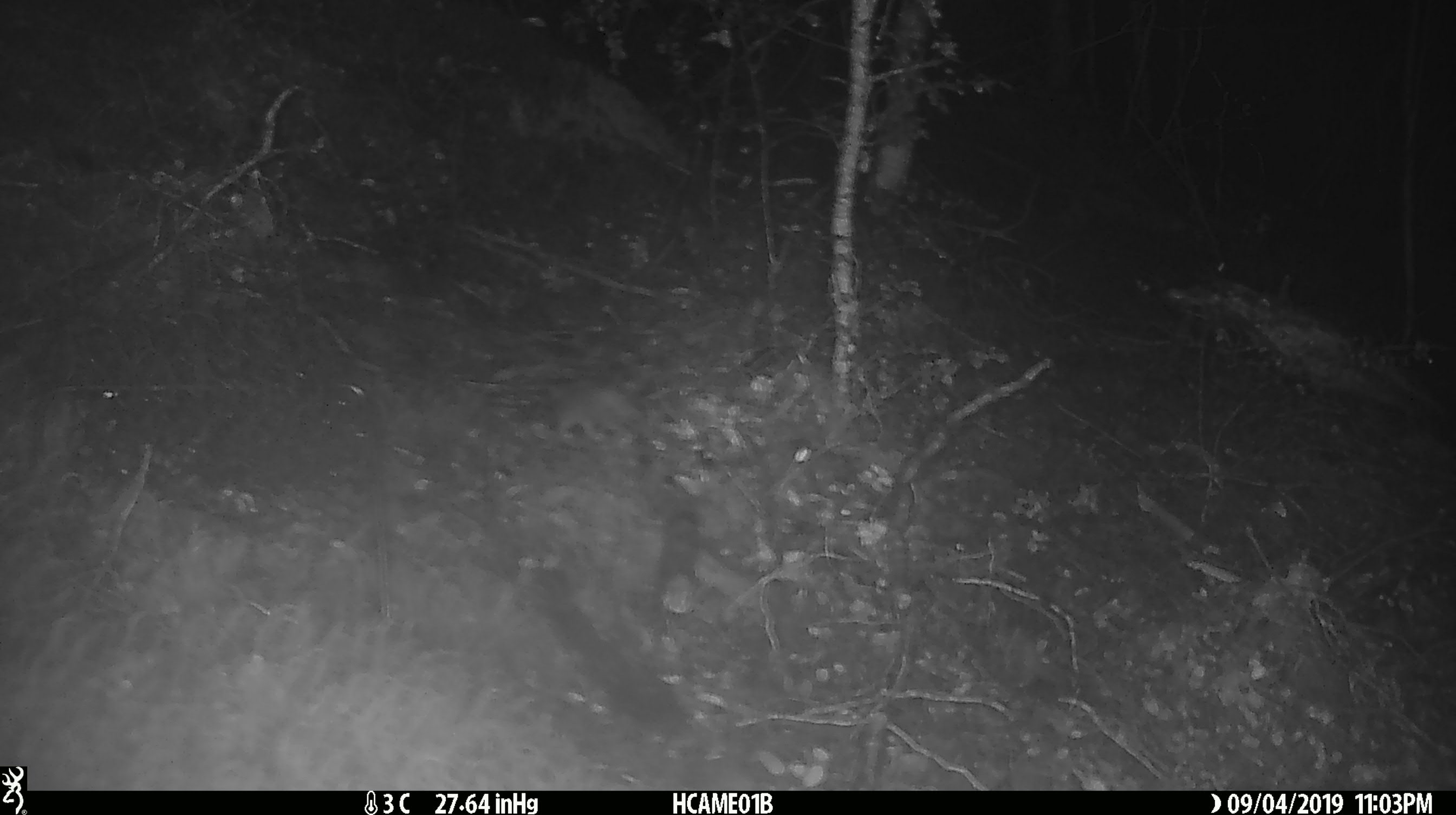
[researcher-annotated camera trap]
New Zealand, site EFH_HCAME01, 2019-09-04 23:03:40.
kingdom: Animalia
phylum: Chordata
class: Mammalia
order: Rodentia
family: Muridae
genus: Mus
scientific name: Mus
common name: mouse